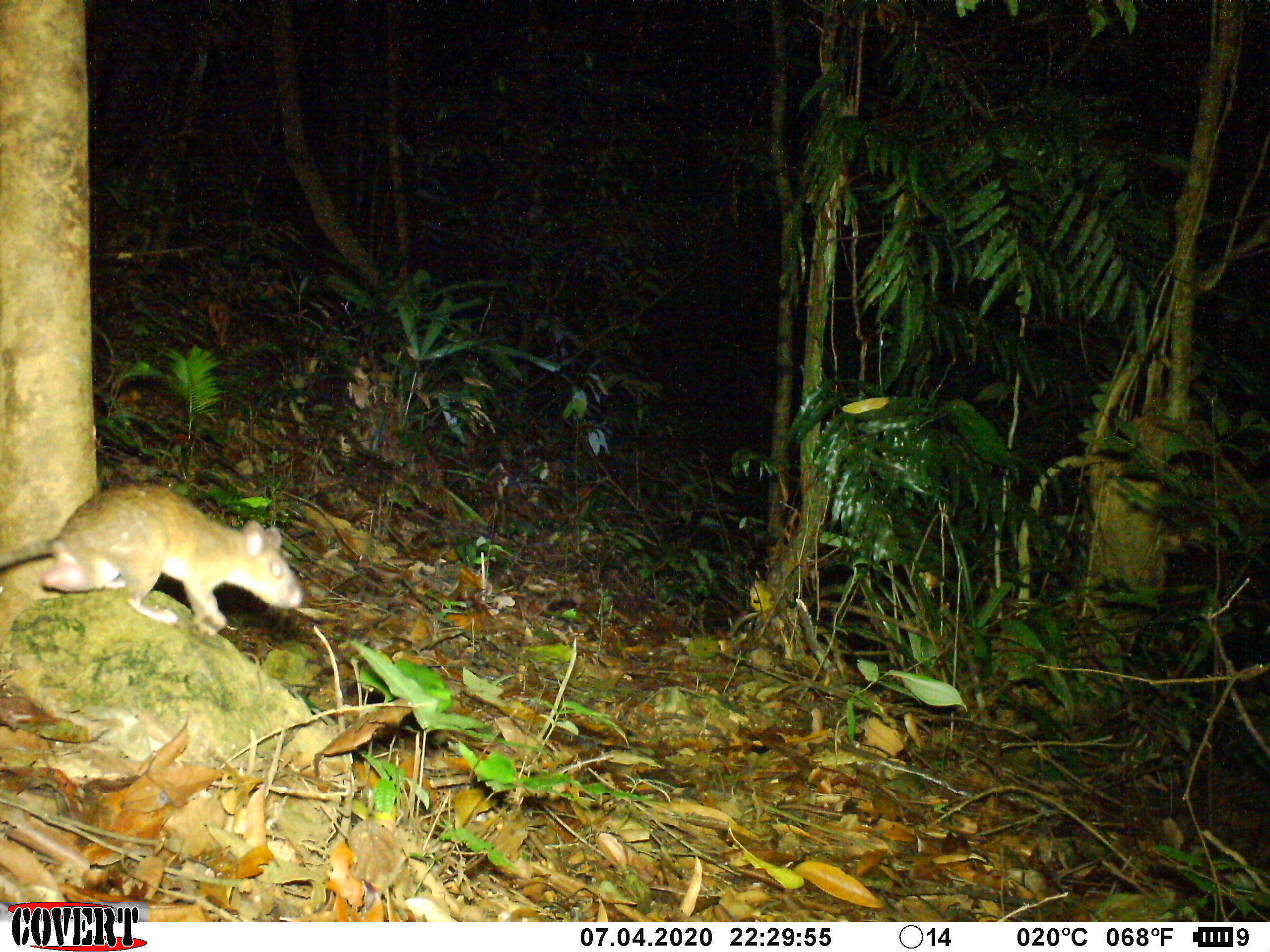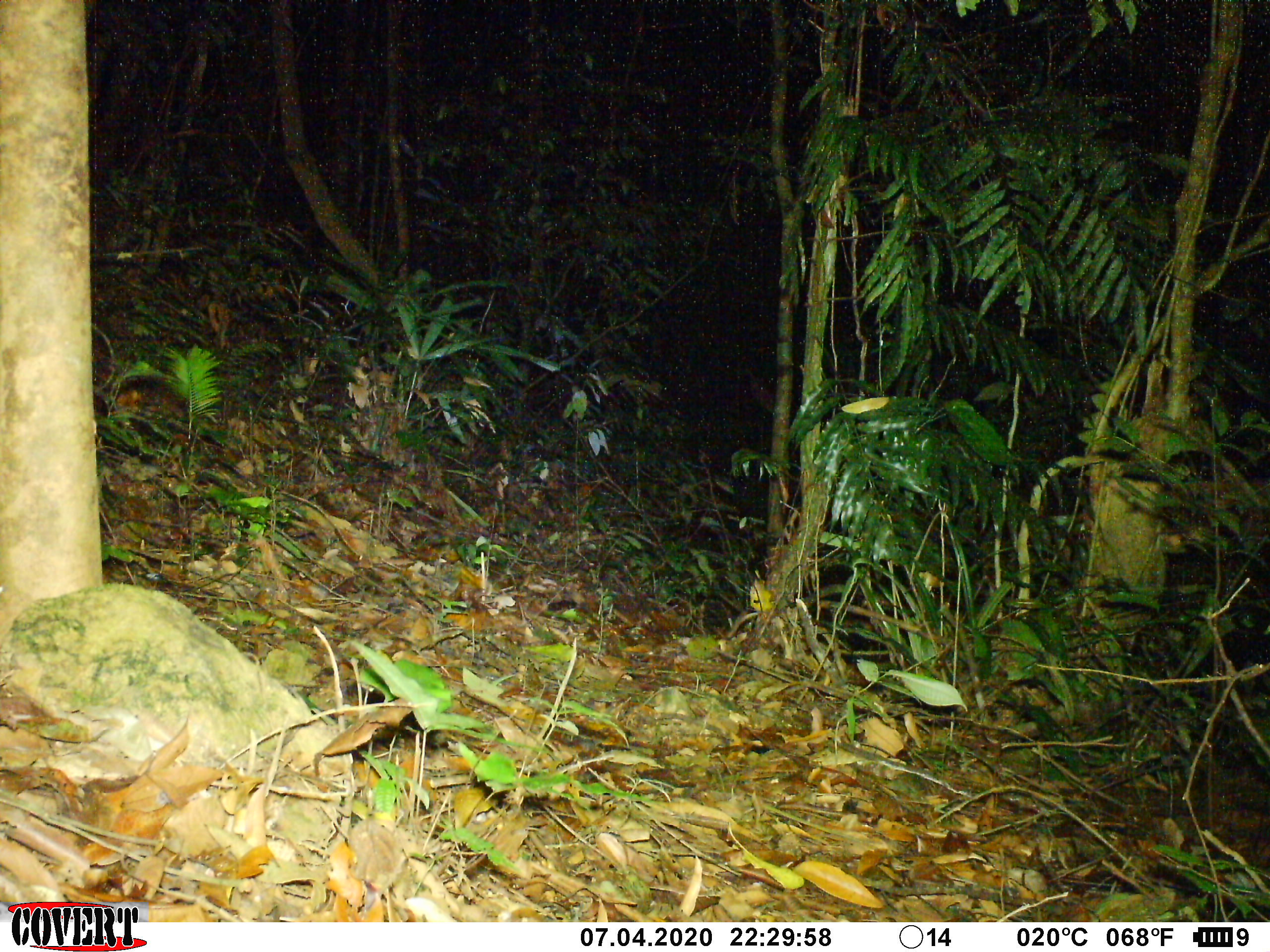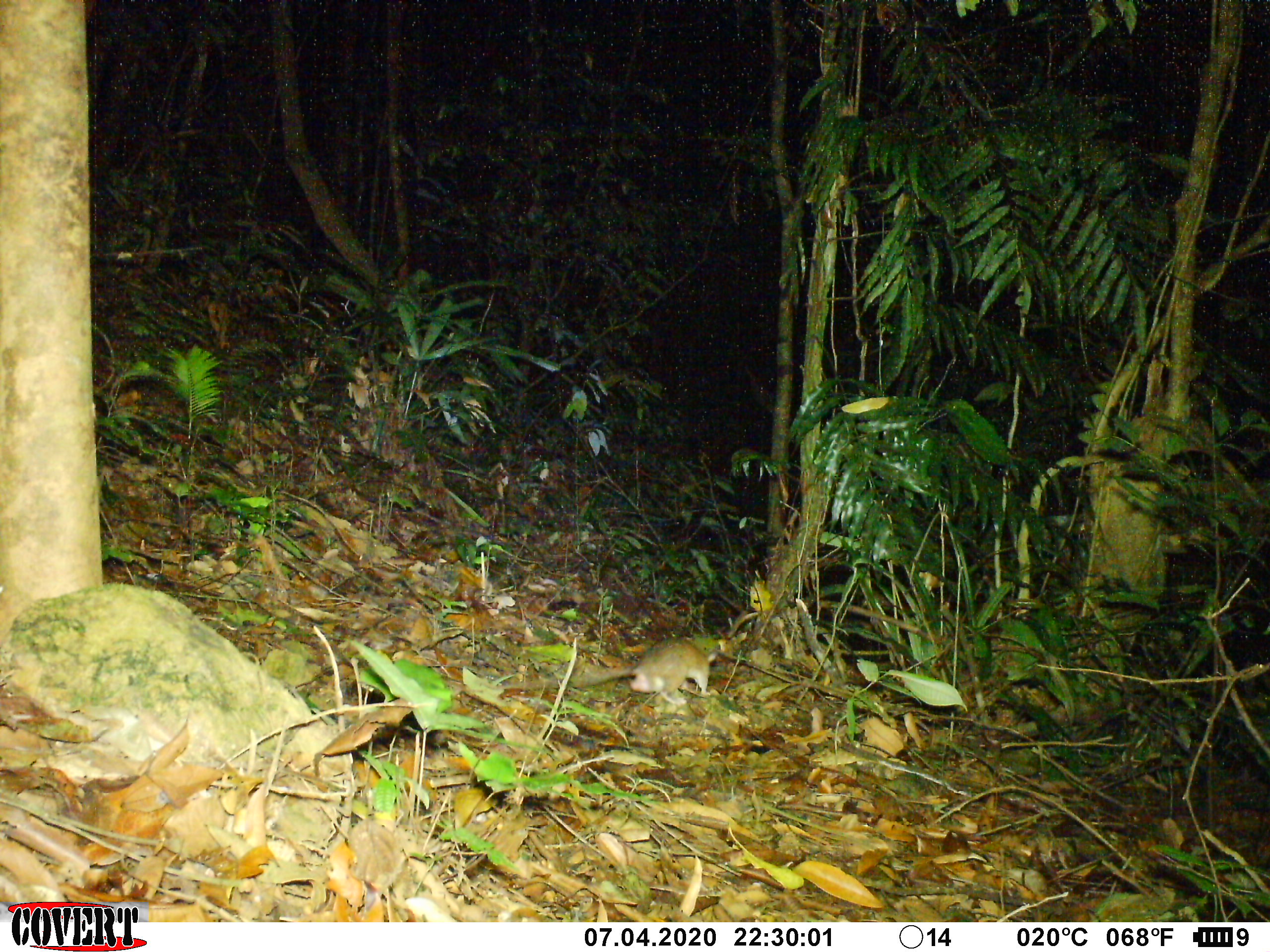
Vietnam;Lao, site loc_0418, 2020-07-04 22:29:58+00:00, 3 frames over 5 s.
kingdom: Animalia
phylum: Chordata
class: Mammalia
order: Rodentia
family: Muridae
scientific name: Muridae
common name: old-world mice and rats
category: unidentified murid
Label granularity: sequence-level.